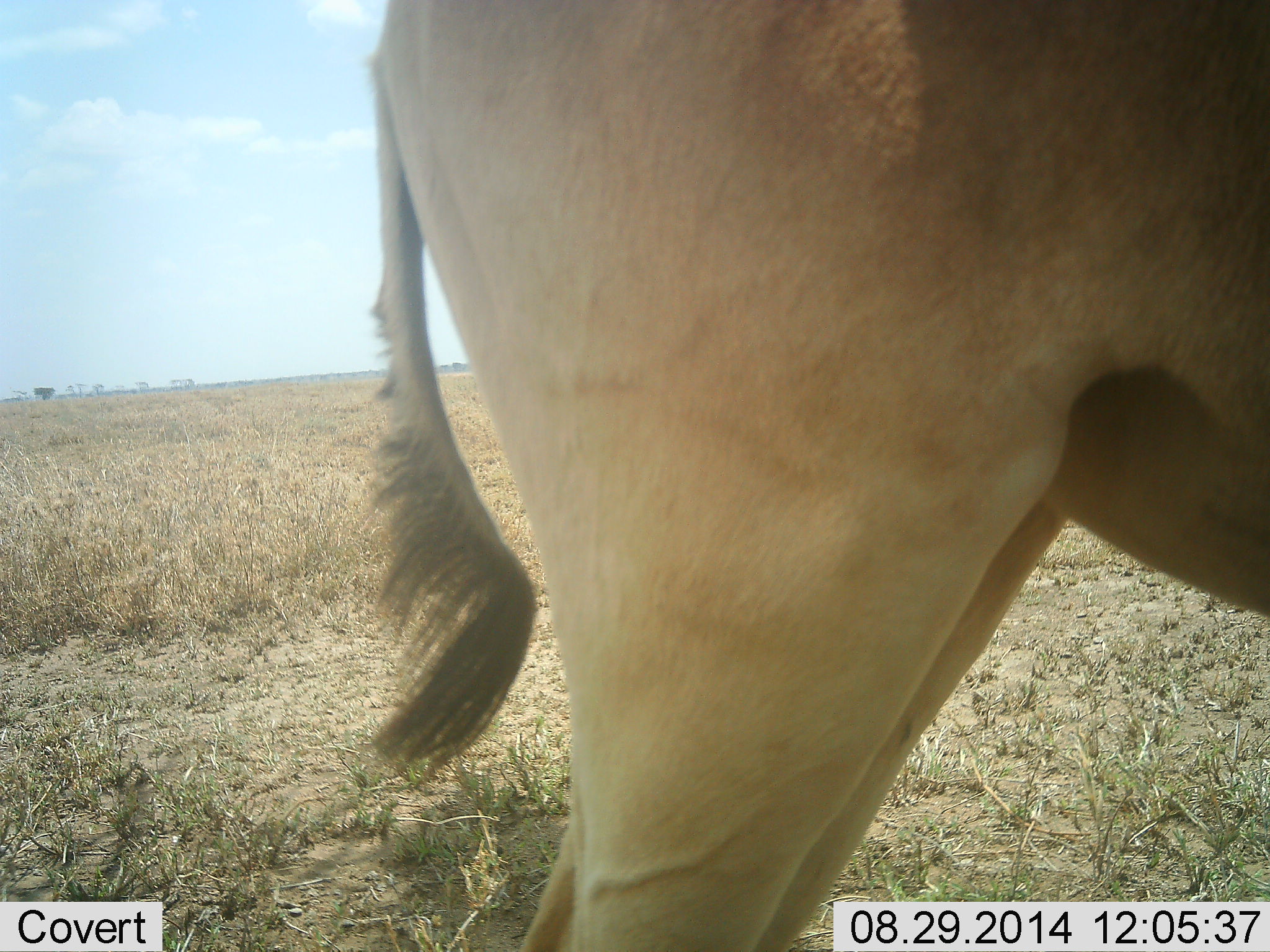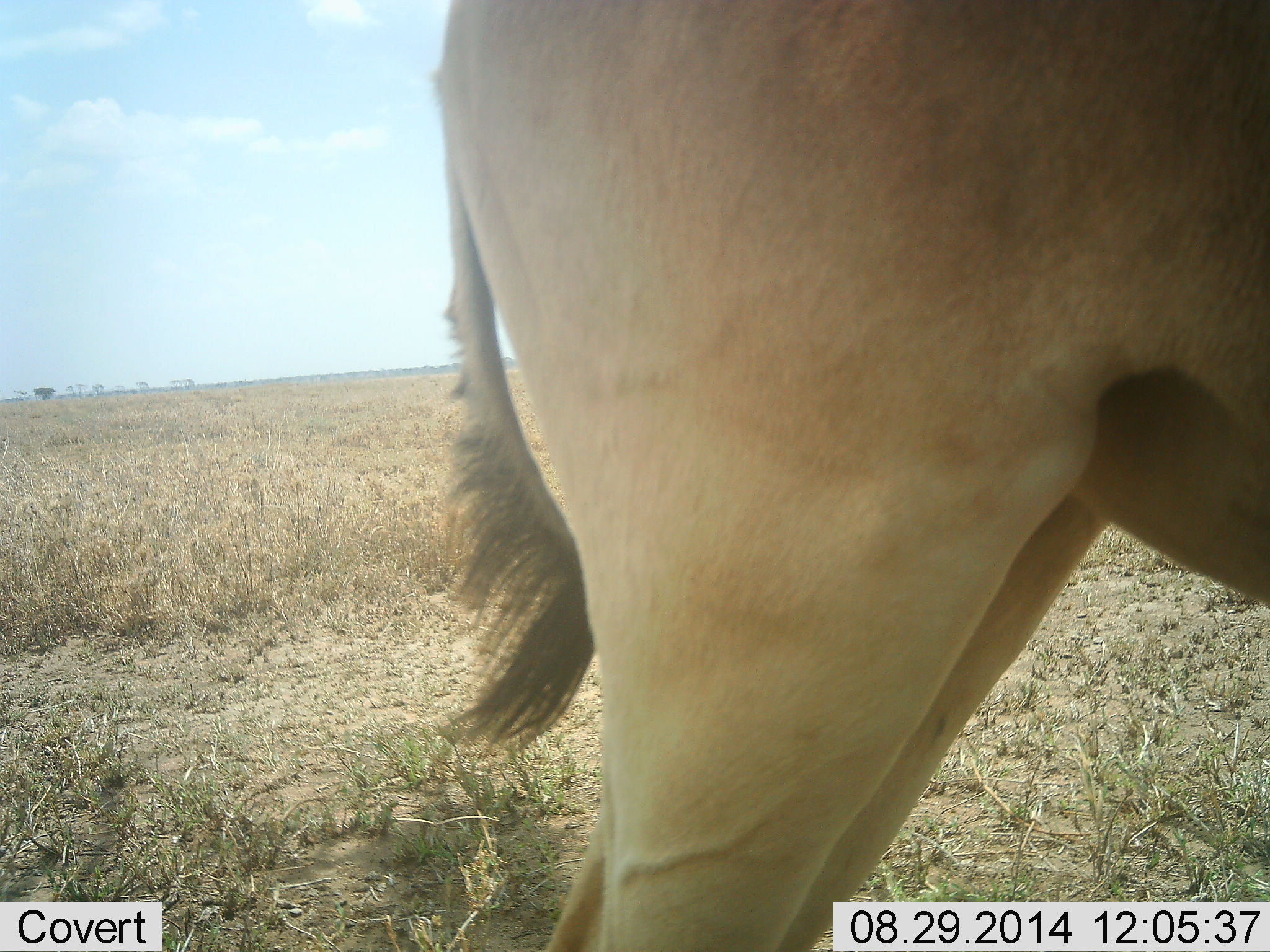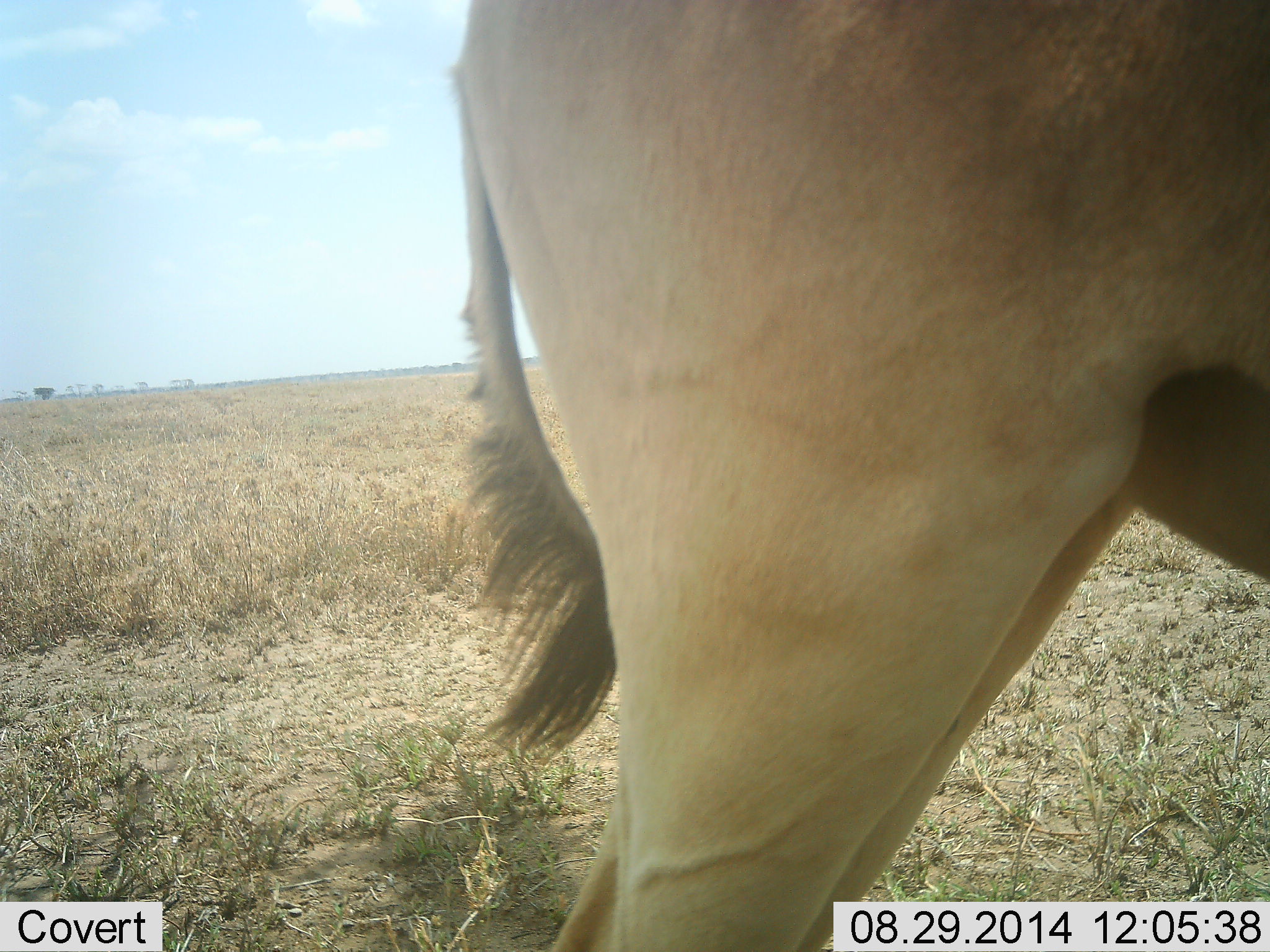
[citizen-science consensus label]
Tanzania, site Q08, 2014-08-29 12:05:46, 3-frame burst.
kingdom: Animalia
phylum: Chordata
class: Mammalia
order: Artiodactyla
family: Bovidae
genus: Alcelaphus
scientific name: Alcelaphus buselaphus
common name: hartebeest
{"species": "hartebeest (Alcelaphus buselaphus)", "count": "1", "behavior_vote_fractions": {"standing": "90%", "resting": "20%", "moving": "0%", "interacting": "0%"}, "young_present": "0%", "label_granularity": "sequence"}